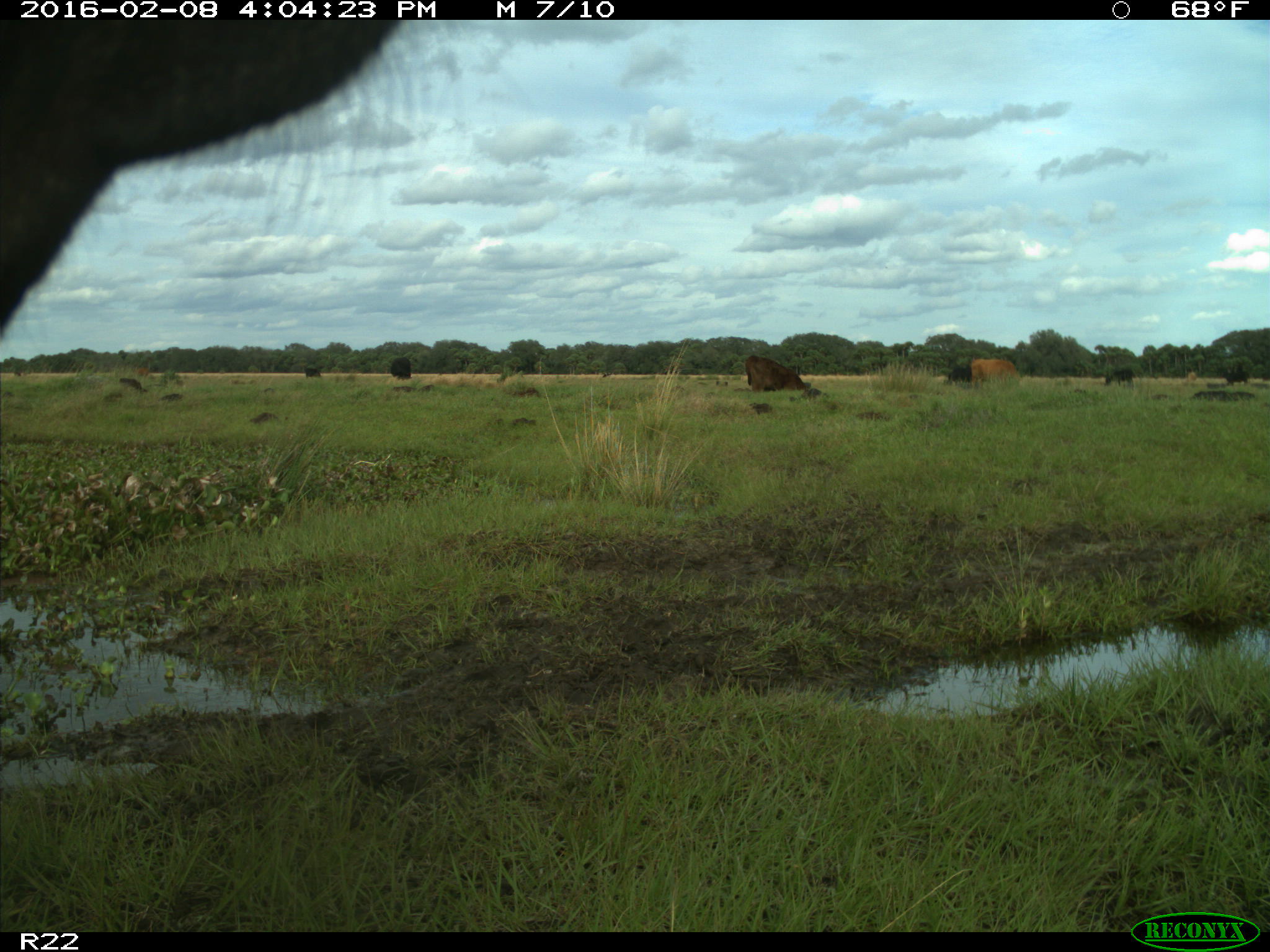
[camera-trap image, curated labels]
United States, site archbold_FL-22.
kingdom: Animalia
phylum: Chordata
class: Mammalia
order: Artiodactyla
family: Bovidae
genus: Bos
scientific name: Bos taurus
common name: domestic cow